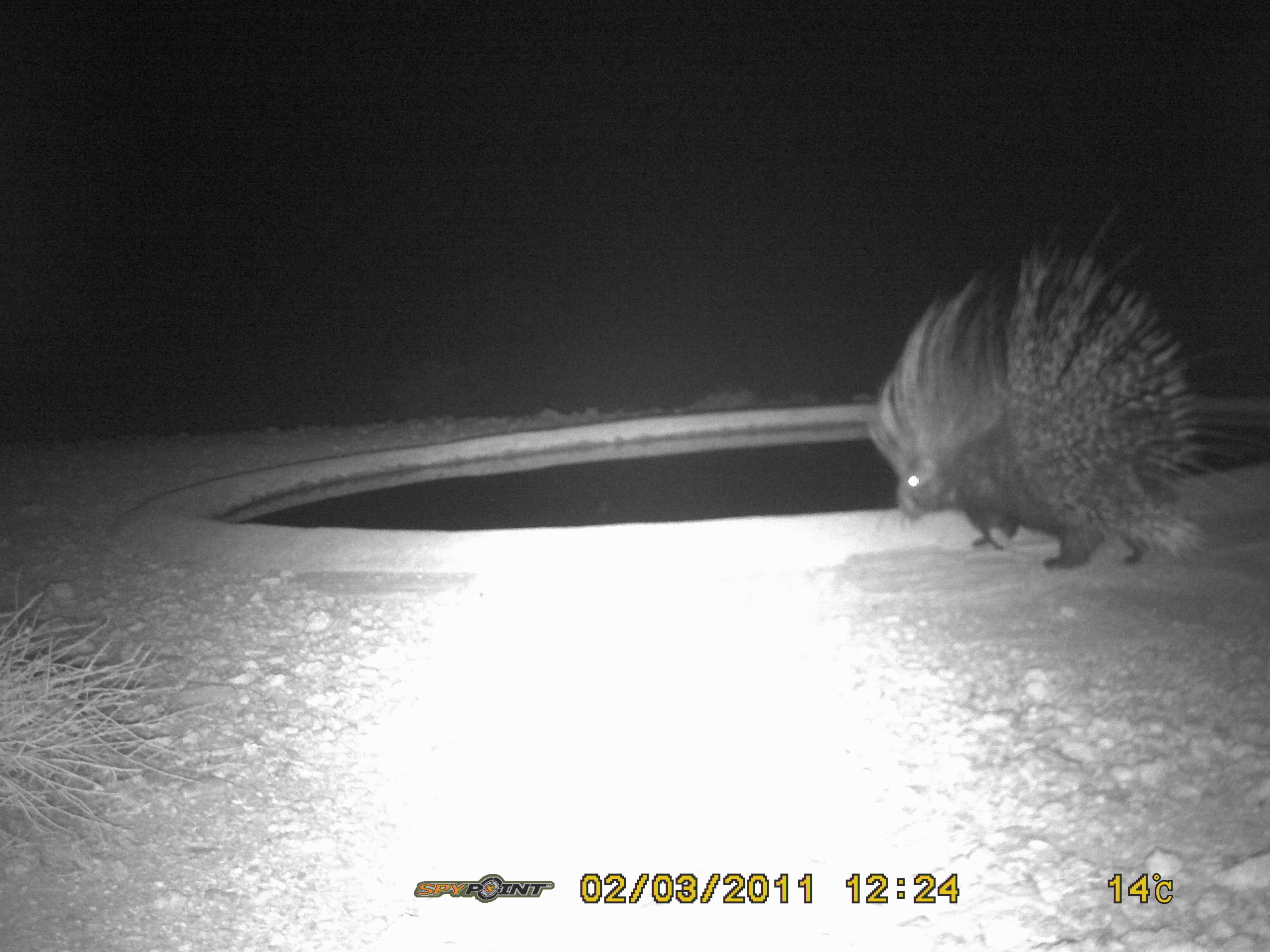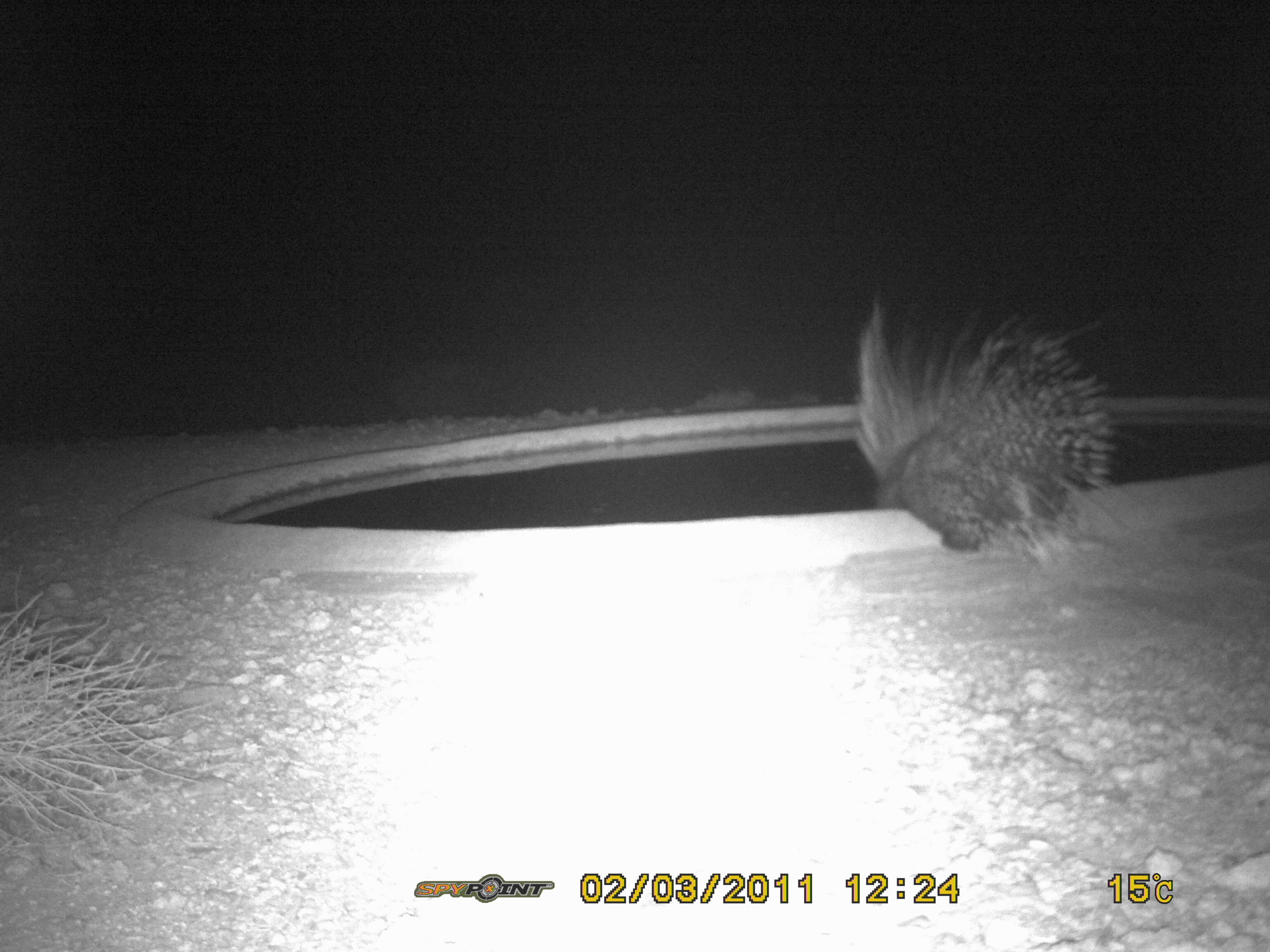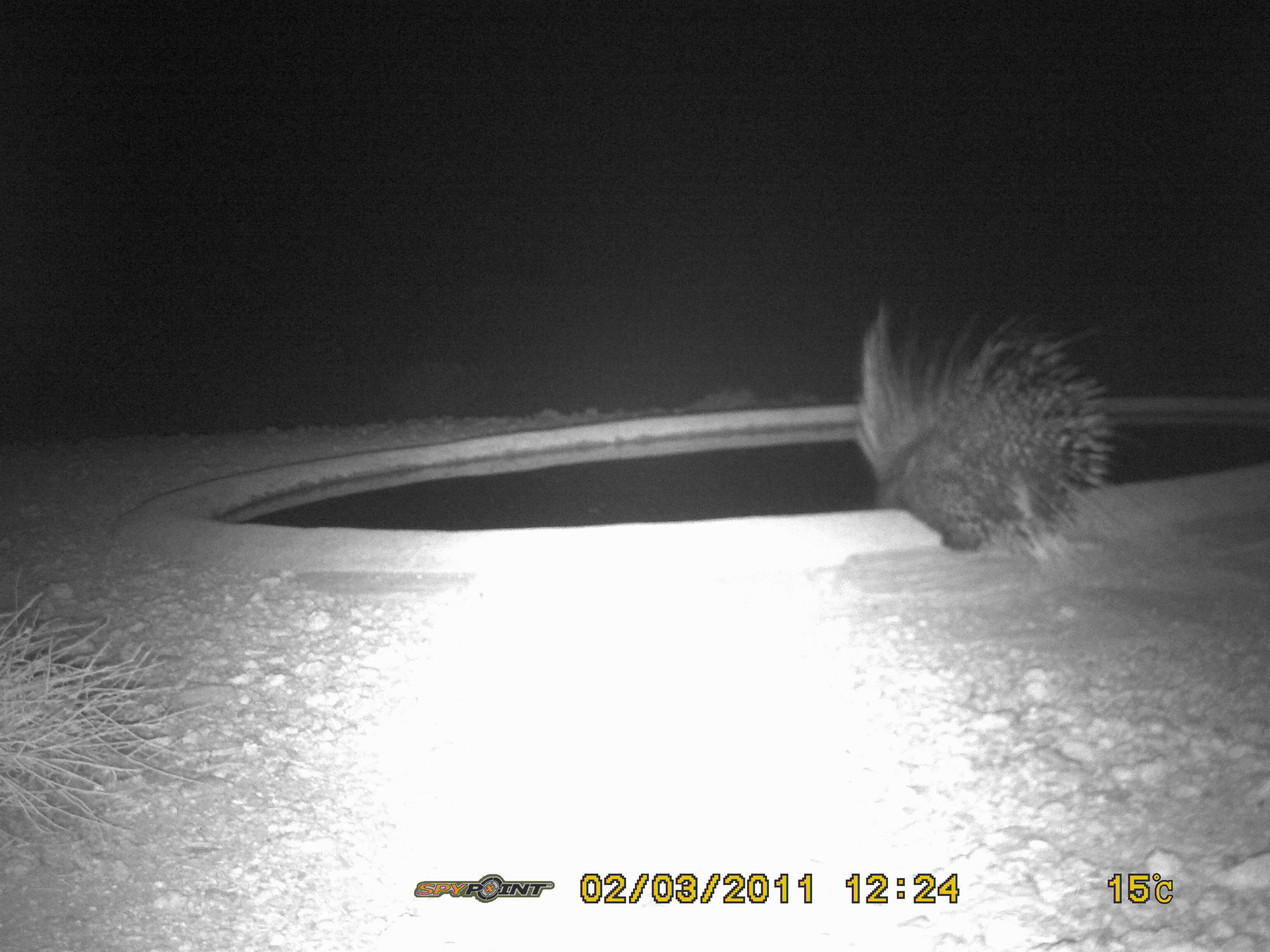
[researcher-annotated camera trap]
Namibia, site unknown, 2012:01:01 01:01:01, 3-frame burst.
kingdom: Animalia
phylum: Chordata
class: Mammalia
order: Rodentia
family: Hystricidae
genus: Hystrix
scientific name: Hystrix africaeaustralis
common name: cape porcupine